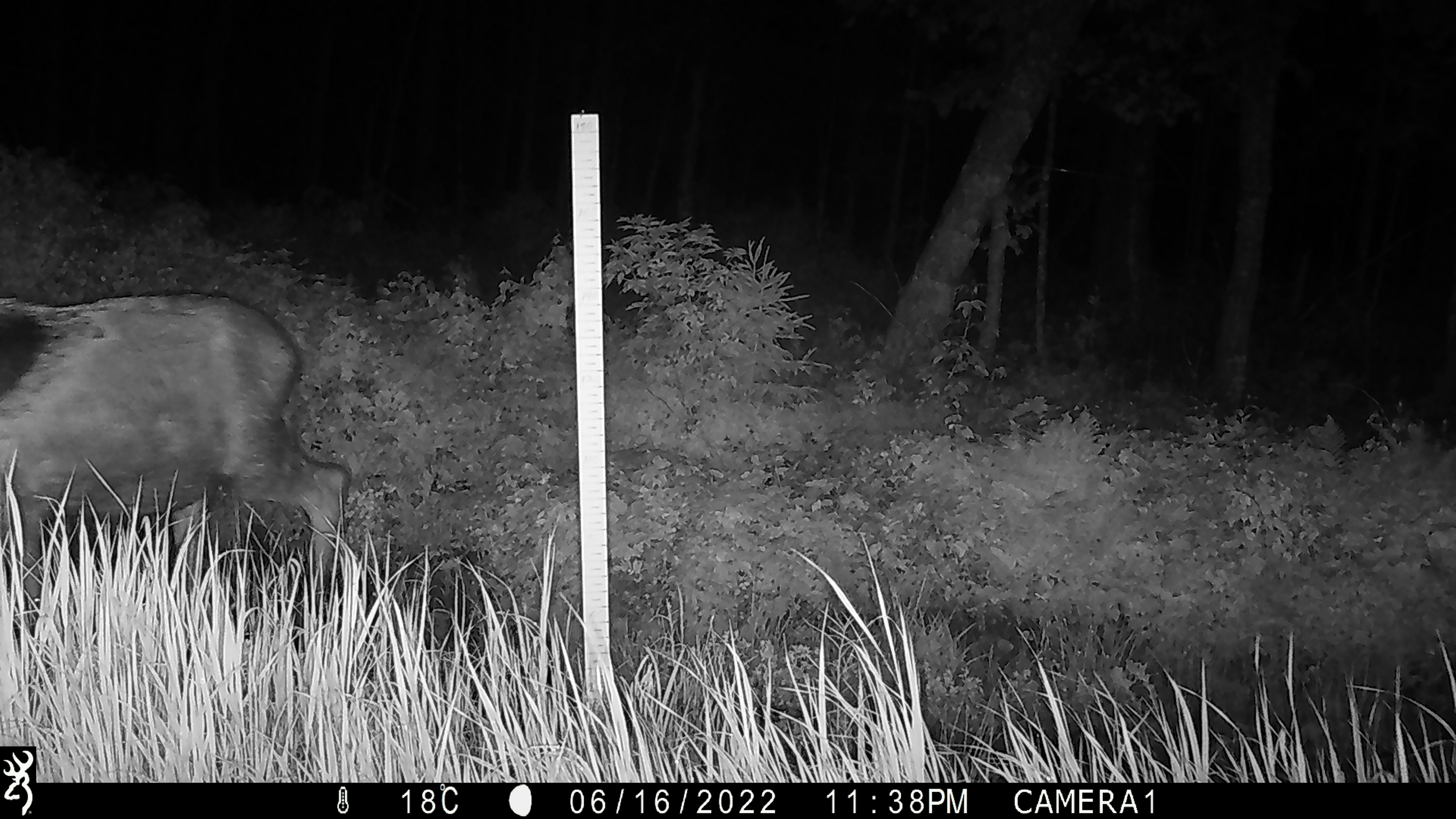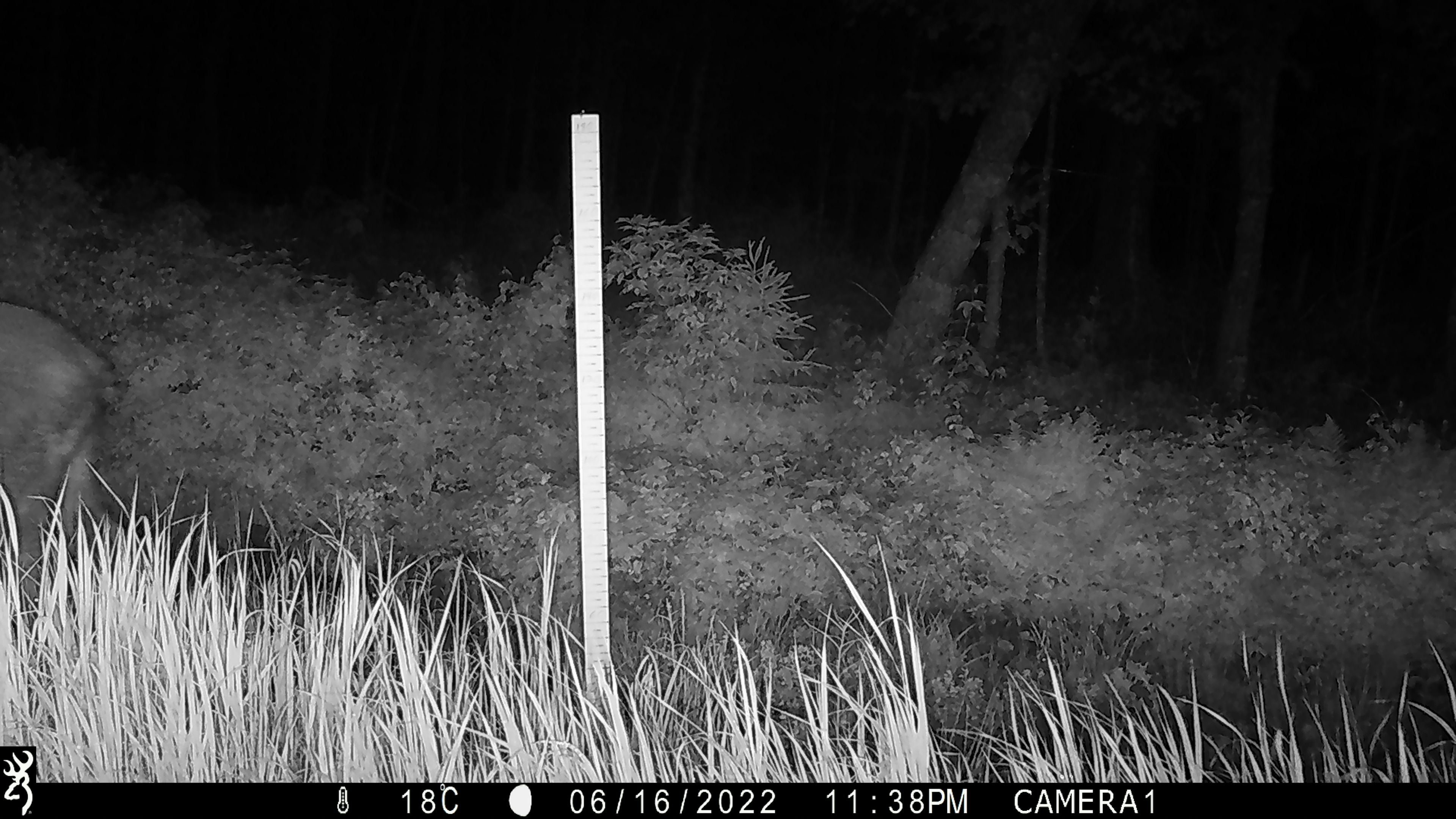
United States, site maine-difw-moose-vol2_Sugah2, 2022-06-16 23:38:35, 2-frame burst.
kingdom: Animalia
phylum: Chordata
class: Mammalia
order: Artiodactyla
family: Cervidae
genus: Alces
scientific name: Alces alces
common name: moose